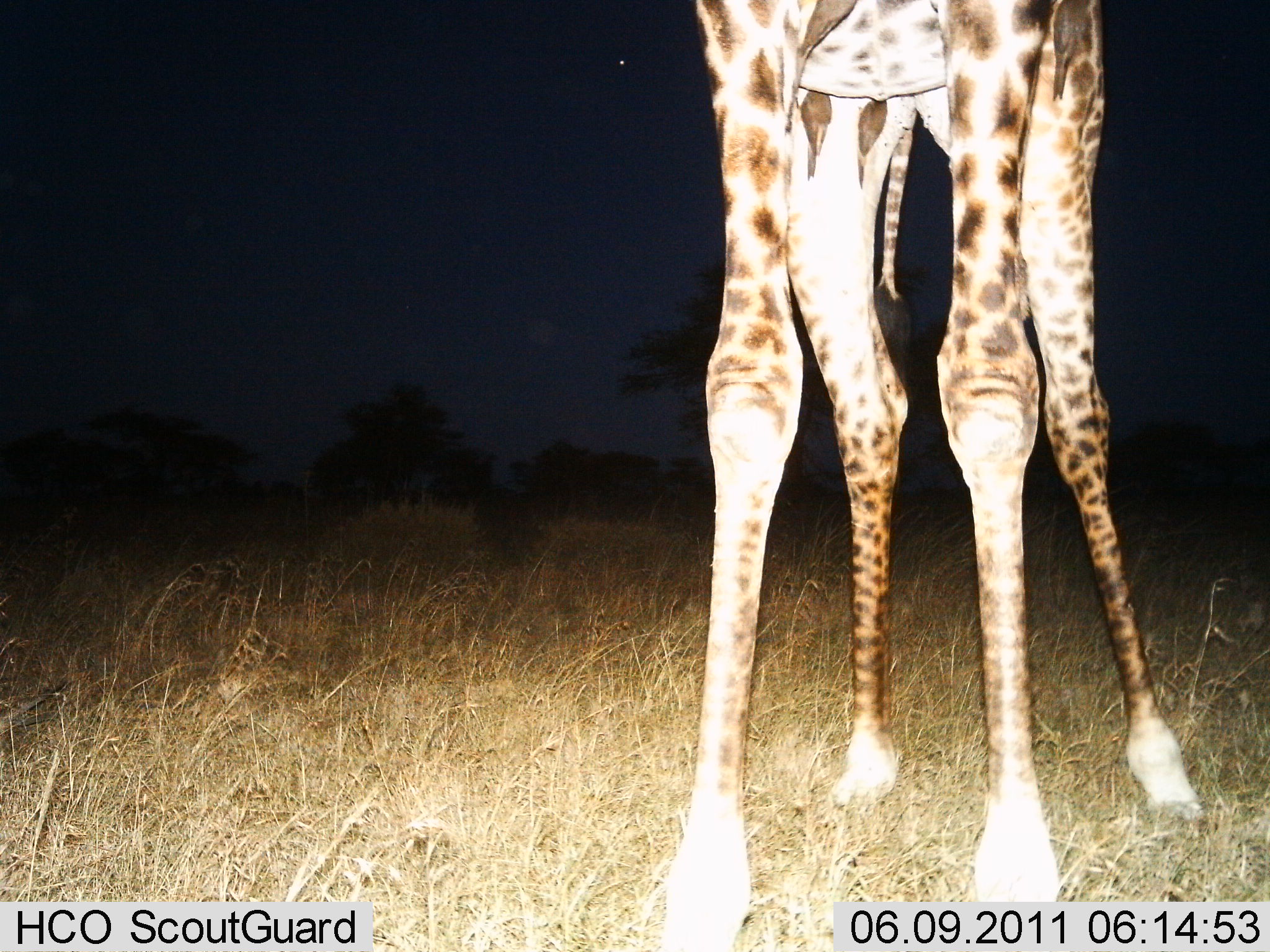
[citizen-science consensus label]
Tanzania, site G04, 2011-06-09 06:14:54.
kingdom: Animalia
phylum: Chordata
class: Mammalia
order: Artiodactyla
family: Giraffidae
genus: Giraffa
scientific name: Giraffa camelopardalis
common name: giraffe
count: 1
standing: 100%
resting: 0%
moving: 0%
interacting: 0%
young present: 0%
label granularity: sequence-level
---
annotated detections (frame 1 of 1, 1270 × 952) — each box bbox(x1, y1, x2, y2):
animal: bbox(639, 0, 1220, 952)